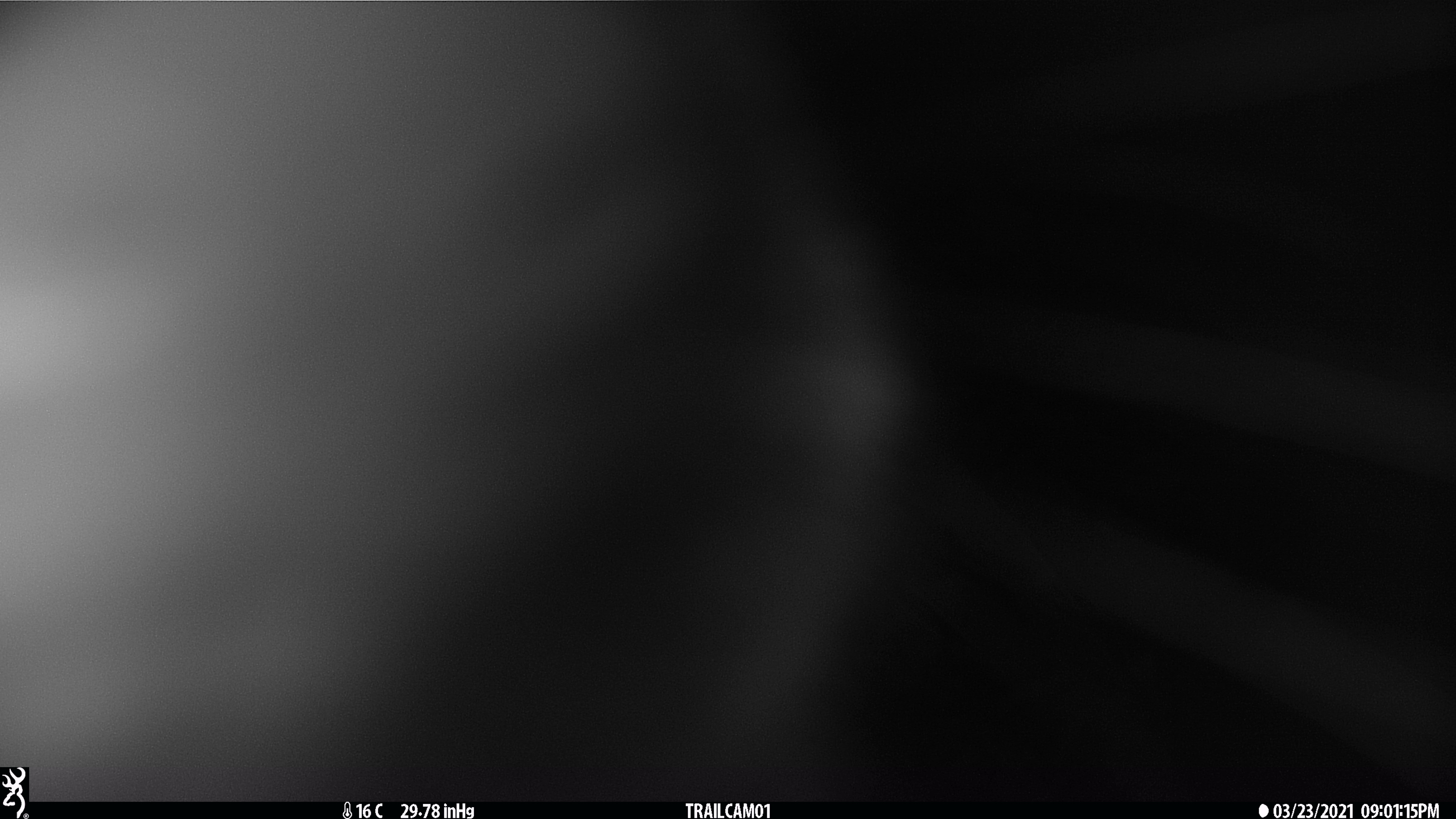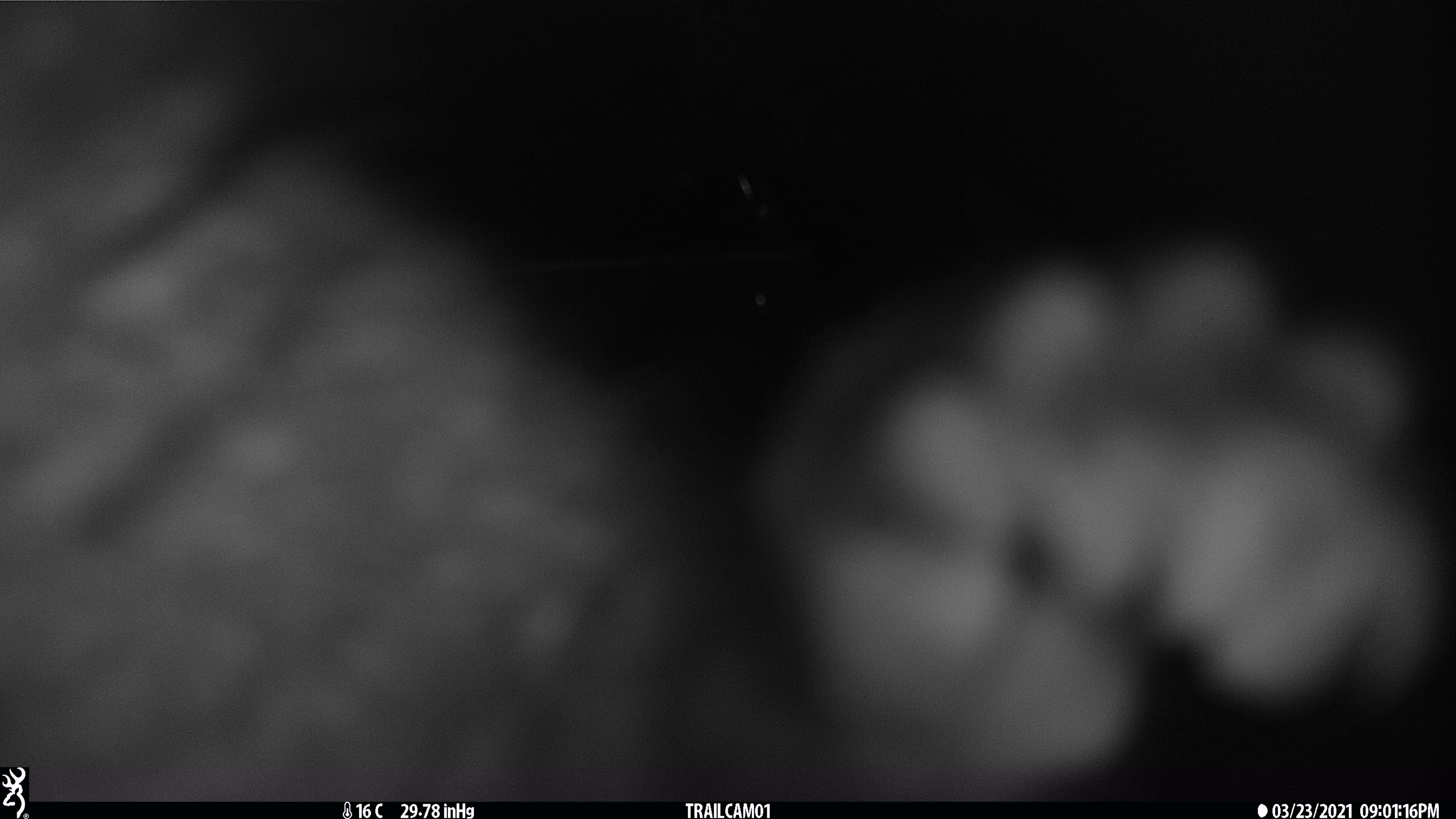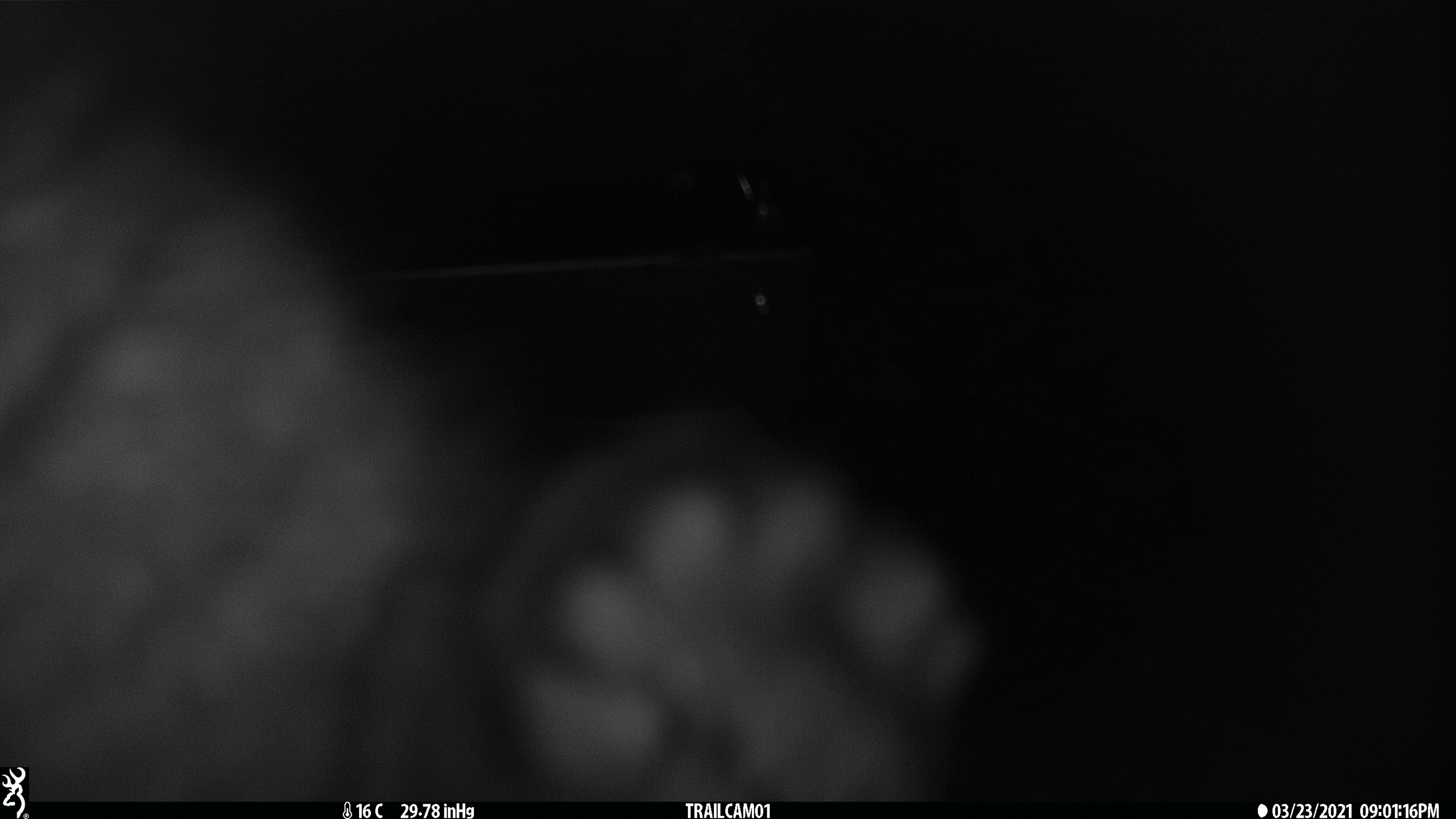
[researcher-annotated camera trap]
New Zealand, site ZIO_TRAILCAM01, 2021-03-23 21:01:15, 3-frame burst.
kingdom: Animalia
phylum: Chordata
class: Mammalia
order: Diprotodontia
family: Phalangeridae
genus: Trichosurus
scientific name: Trichosurus vulpecula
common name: common brushtail possum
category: possum